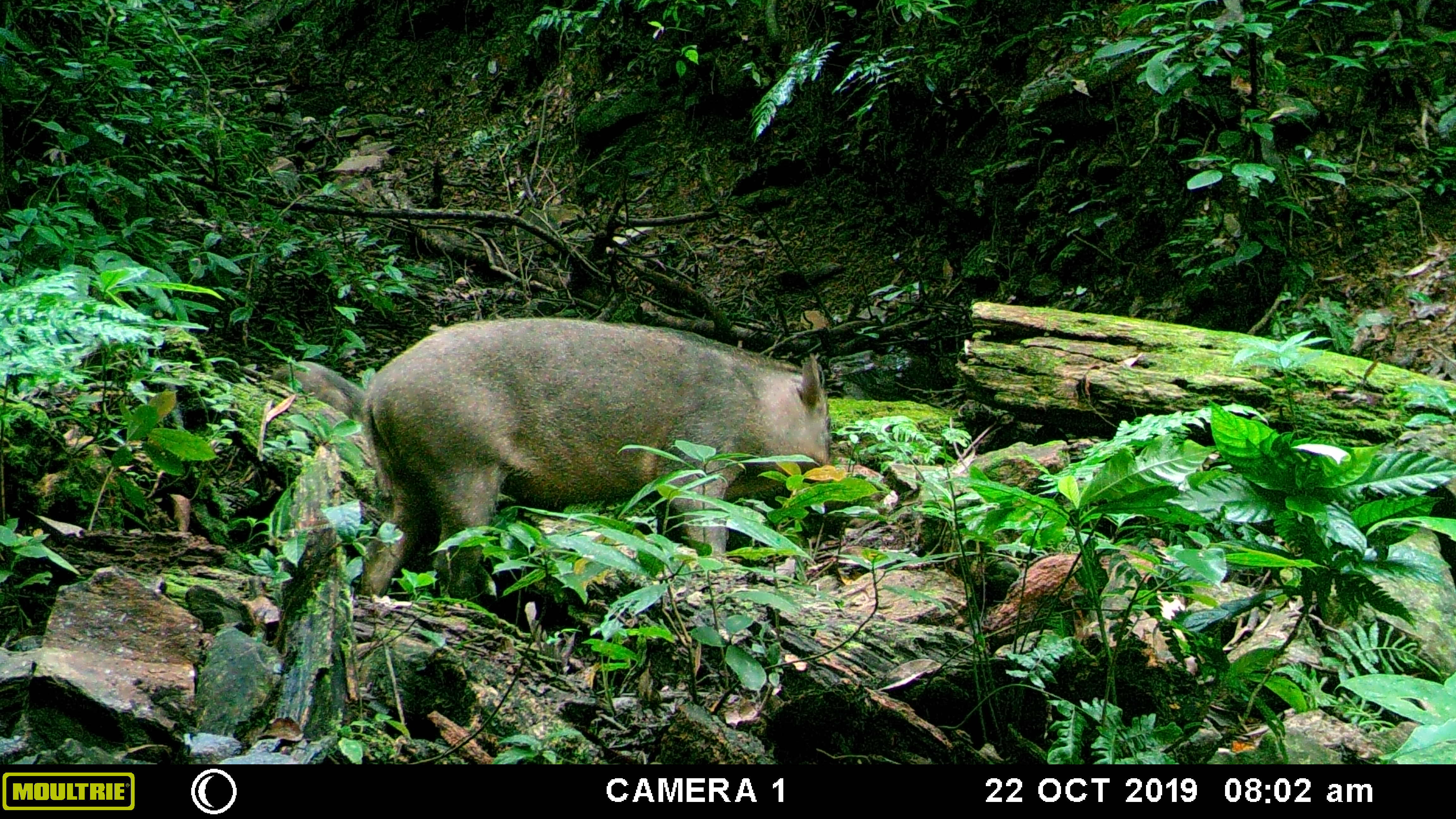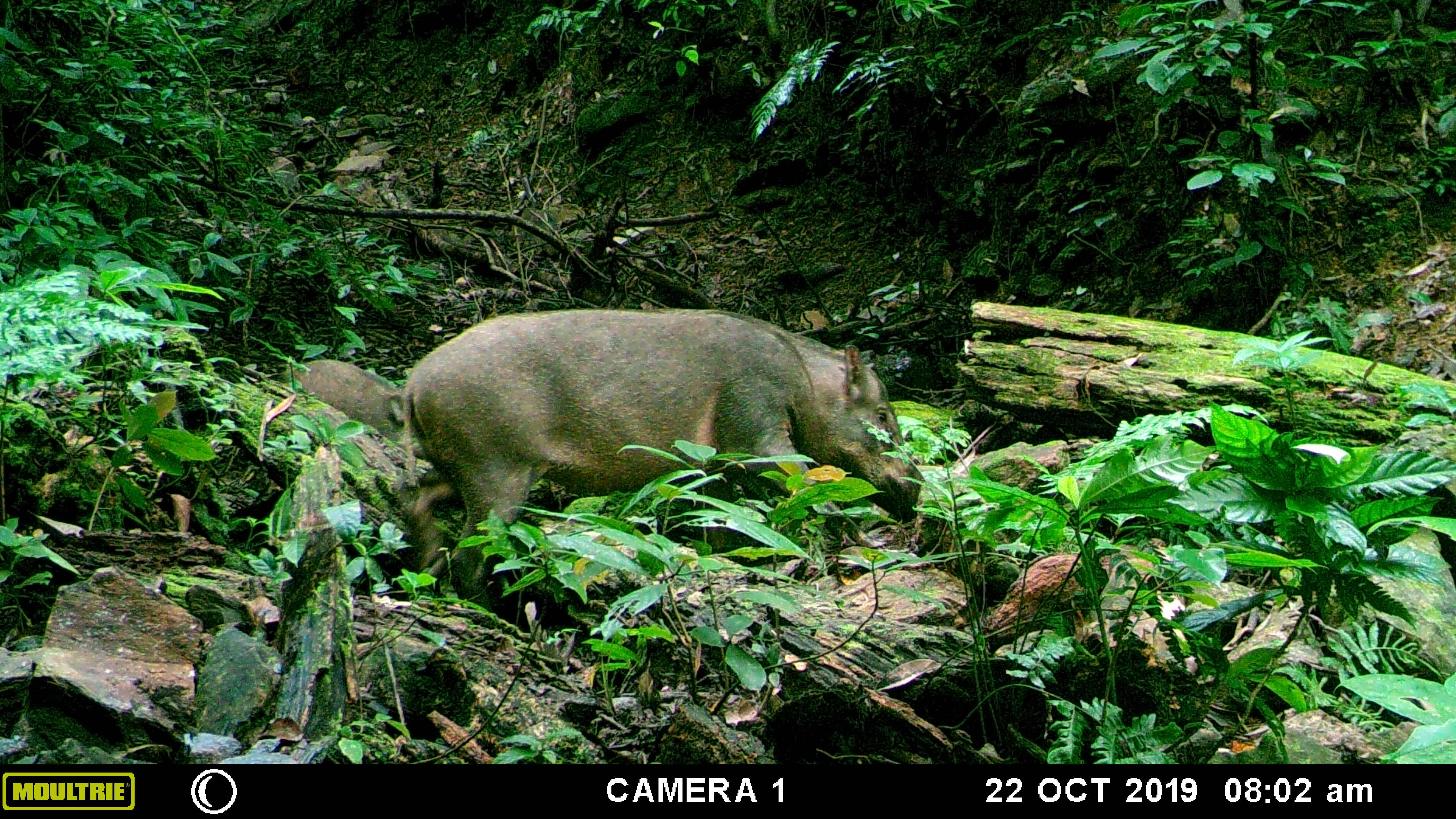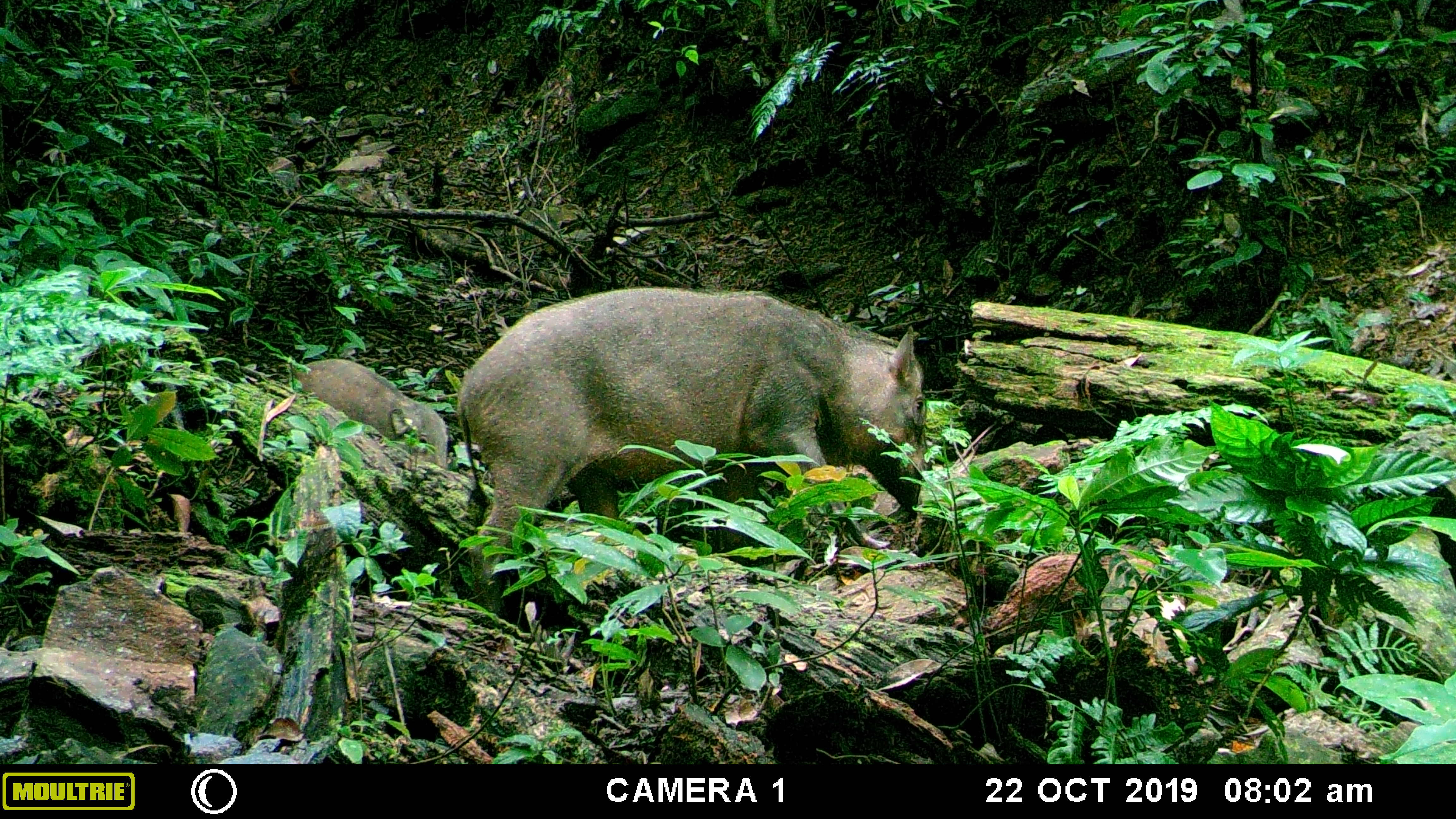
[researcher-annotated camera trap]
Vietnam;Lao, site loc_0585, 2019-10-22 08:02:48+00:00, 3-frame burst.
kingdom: Animalia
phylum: Chordata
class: Mammalia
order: Artiodactyla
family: Suidae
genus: Sus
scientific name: Sus scrofa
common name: eurasian wild pig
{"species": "eurasian wild pig (Sus scrofa)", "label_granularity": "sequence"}